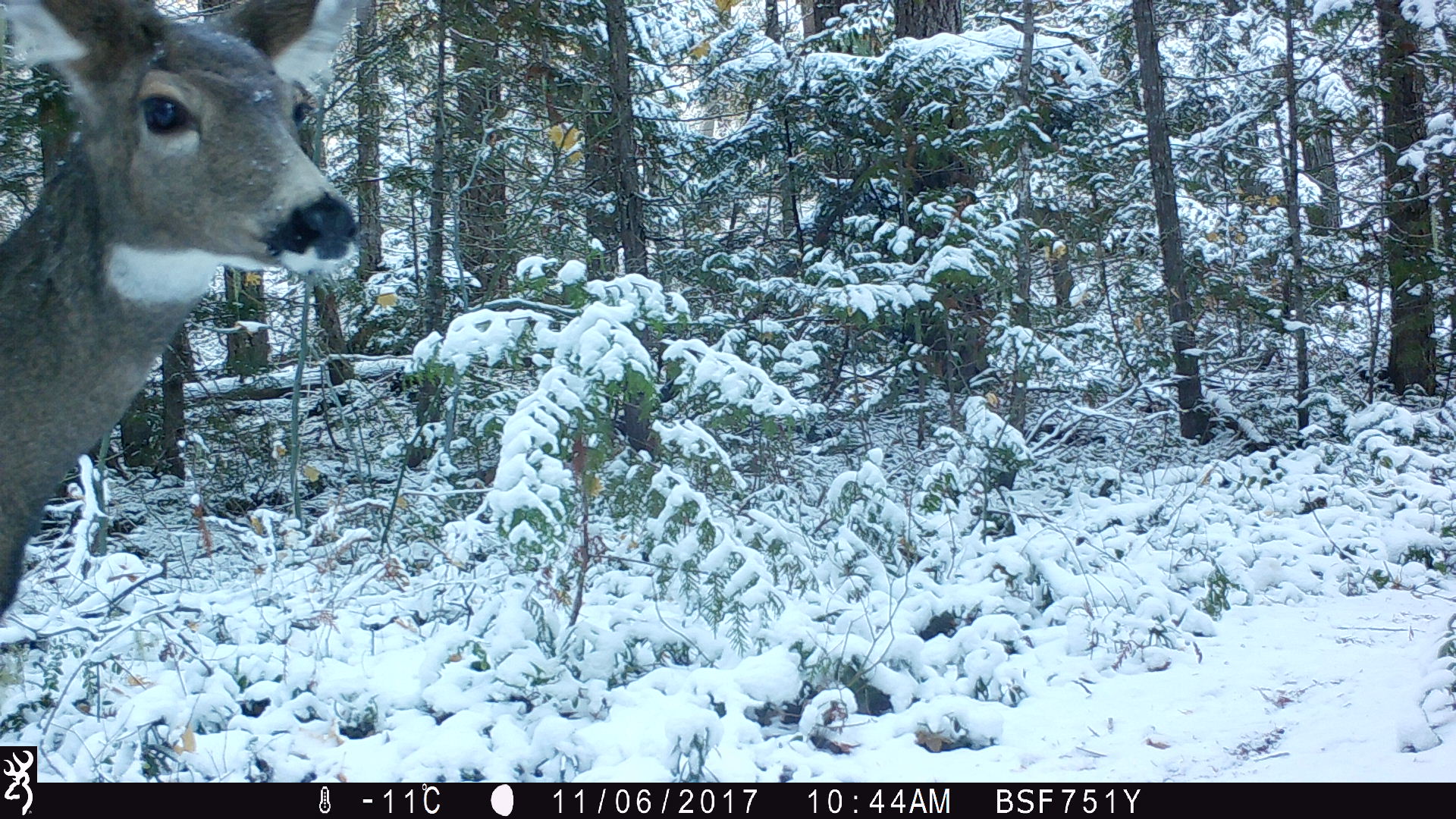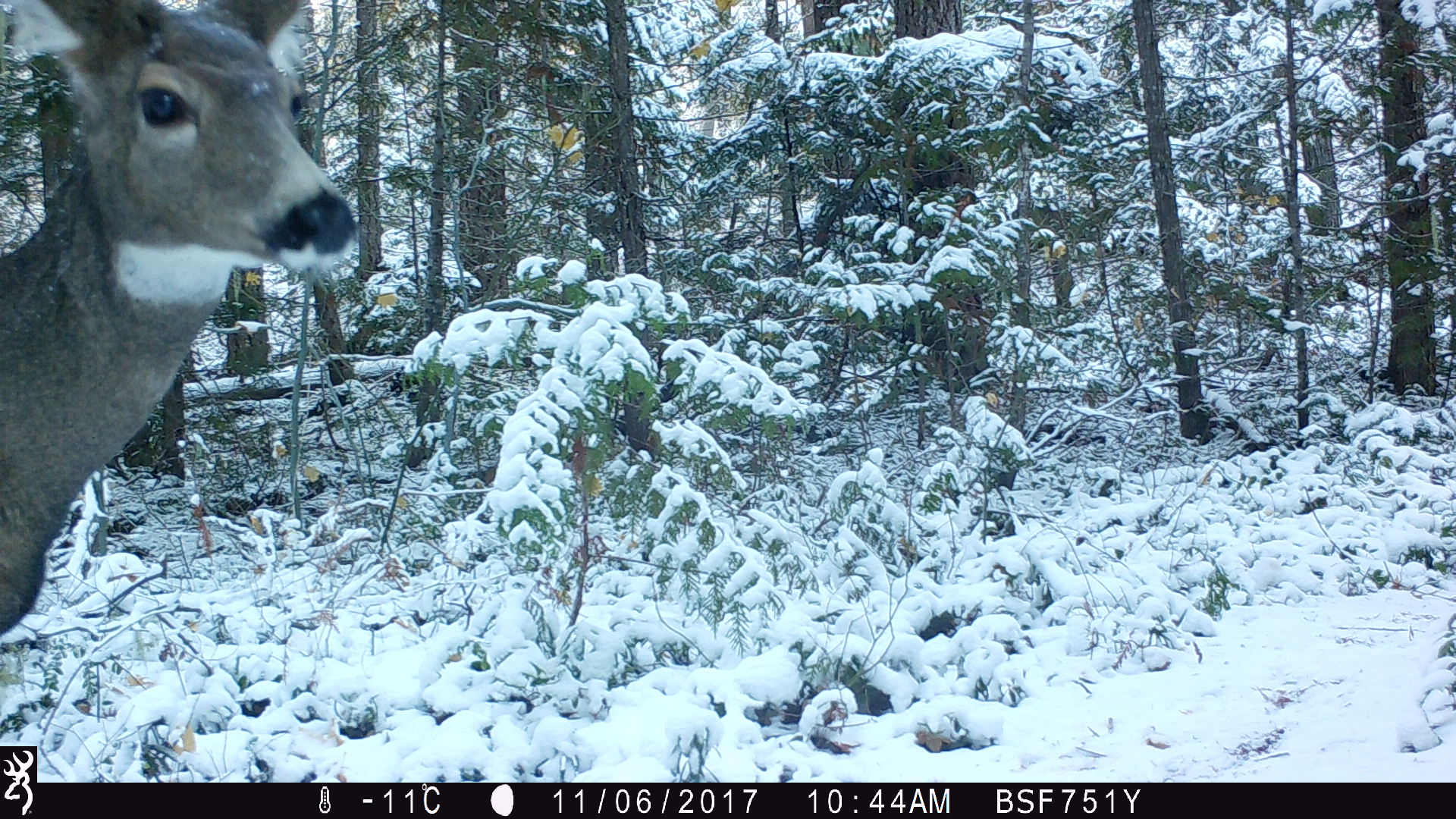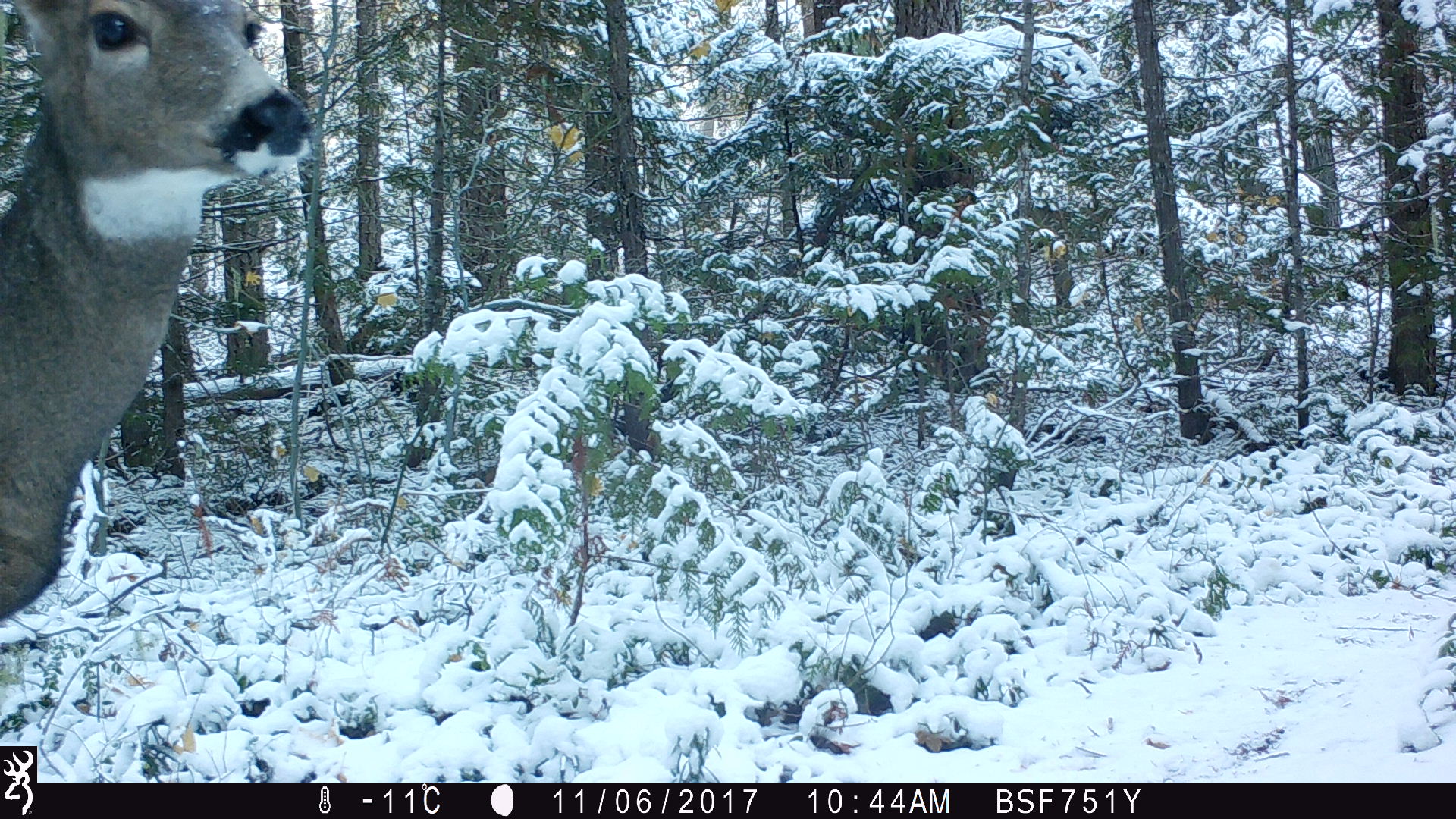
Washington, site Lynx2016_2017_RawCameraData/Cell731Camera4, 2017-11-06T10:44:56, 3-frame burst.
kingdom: Animalia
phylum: Chordata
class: Mammalia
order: Artiodactyla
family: Cervidae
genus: Odocoileus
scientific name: Odocoileus hemionus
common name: mule deer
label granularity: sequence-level